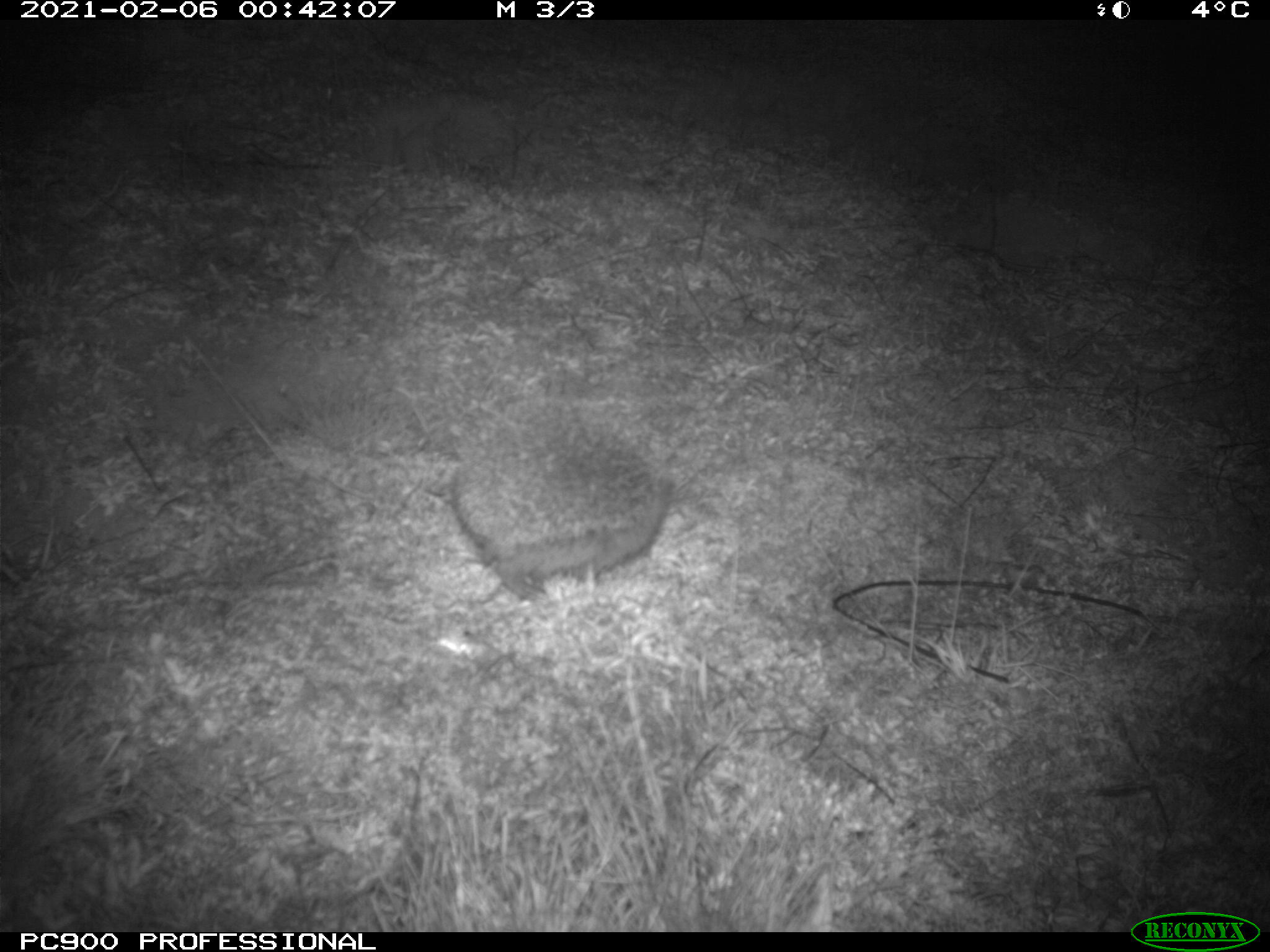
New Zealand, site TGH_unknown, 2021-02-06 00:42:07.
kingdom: Animalia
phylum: Chordata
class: Mammalia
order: Eulipotyphla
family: Erinaceidae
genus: Erinaceus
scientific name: Erinaceus europaeus europaeus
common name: european hedgehog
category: hedgehog